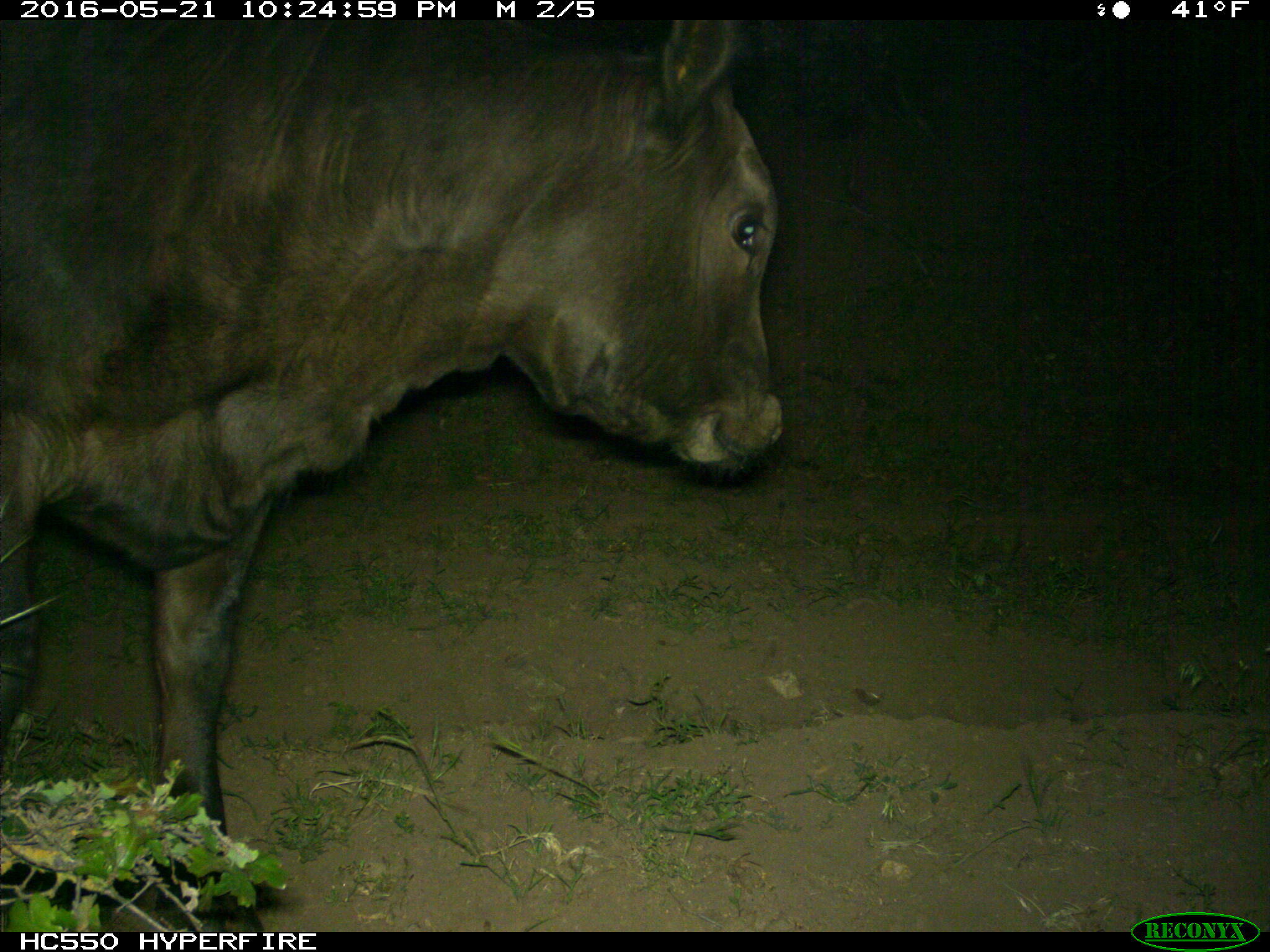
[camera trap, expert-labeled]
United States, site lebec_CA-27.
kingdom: Animalia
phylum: Chordata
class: Mammalia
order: Artiodactyla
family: Bovidae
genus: Bos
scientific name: Bos taurus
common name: domestic cow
Bos taurus (domestic cow).